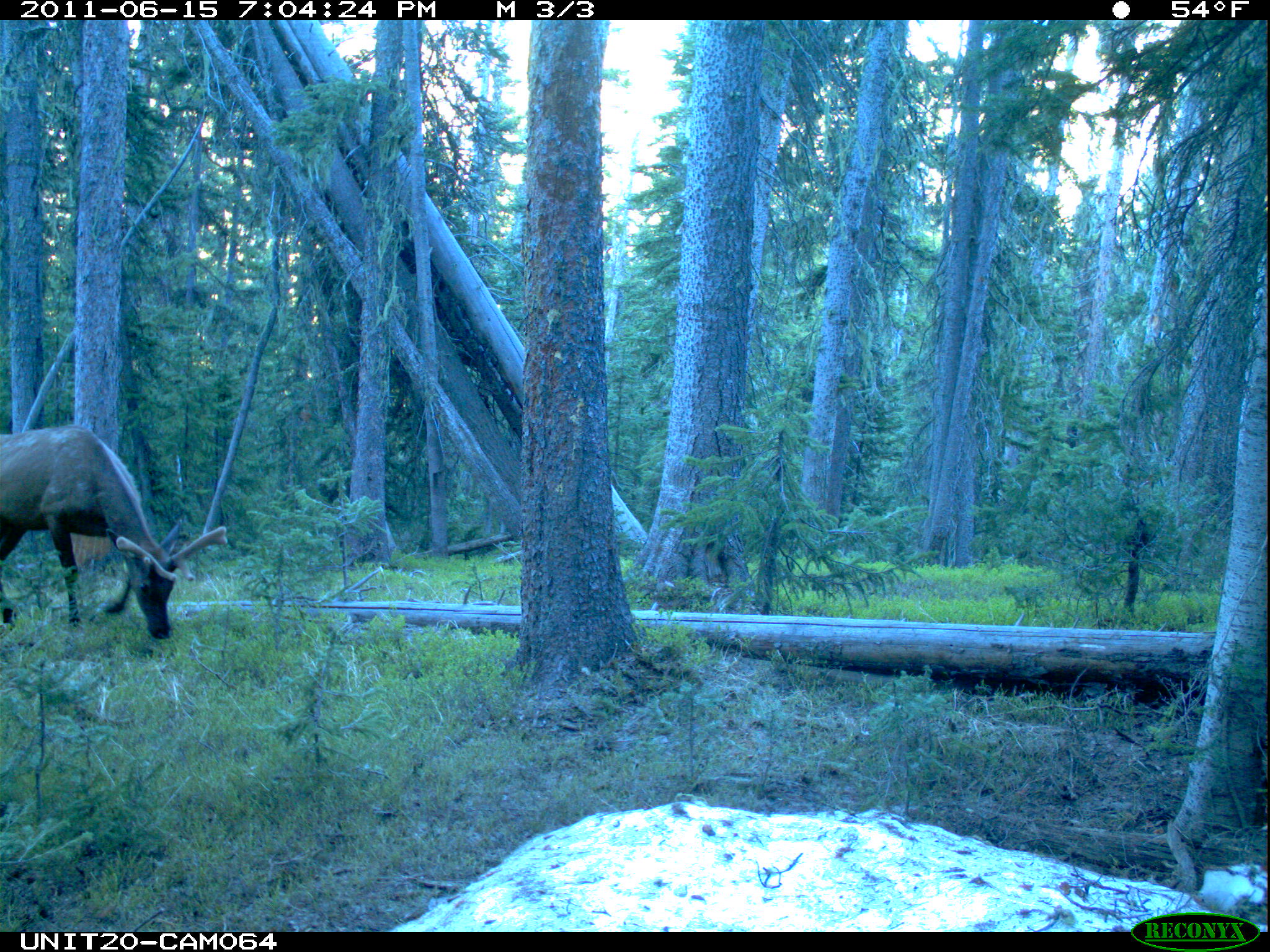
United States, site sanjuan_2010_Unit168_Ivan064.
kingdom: Animalia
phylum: Chordata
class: Mammalia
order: Artiodactyla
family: Cervidae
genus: Cervus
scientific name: Cervus elaphus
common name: red deer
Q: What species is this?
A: Cervus elaphus (red deer).